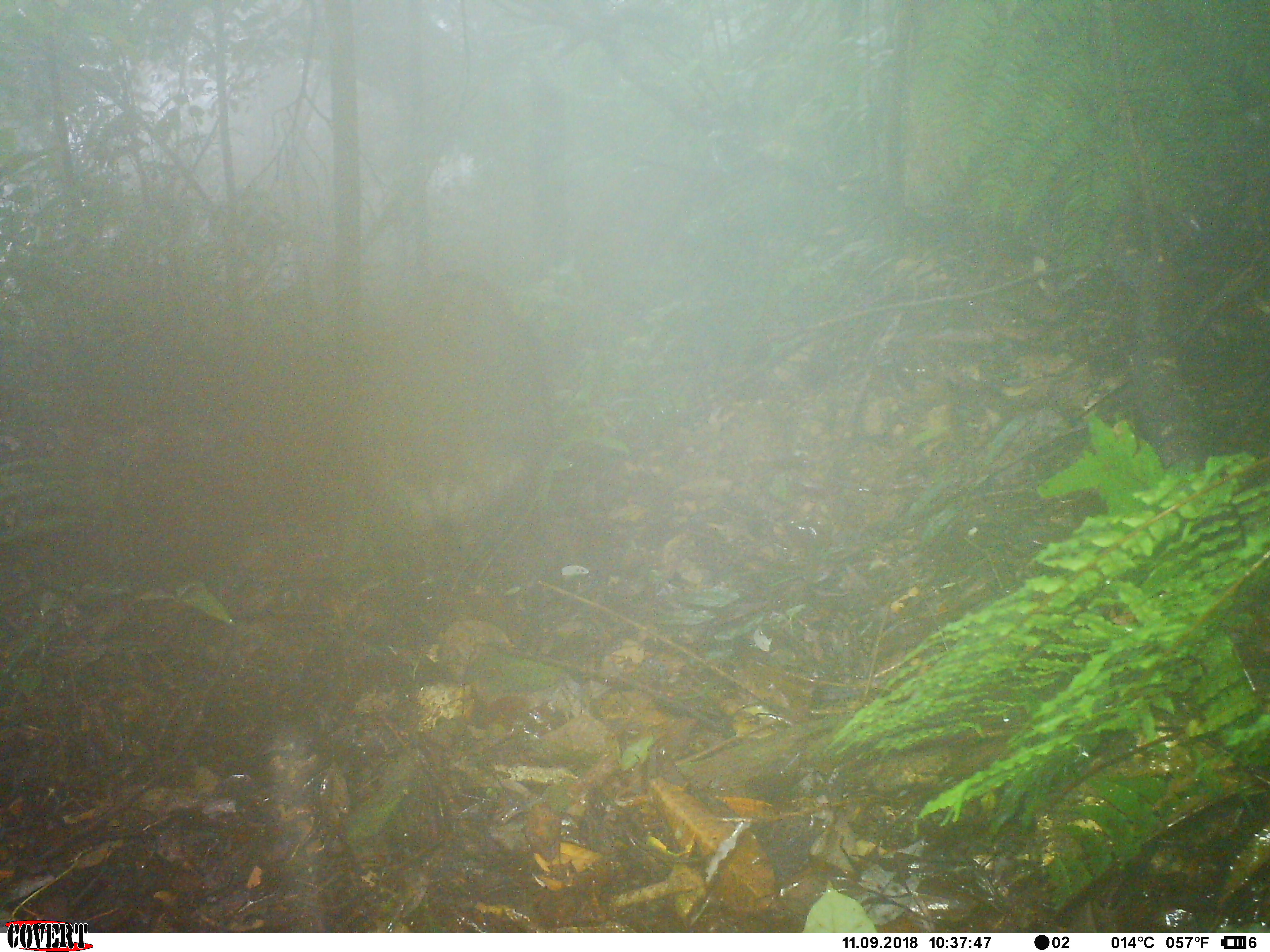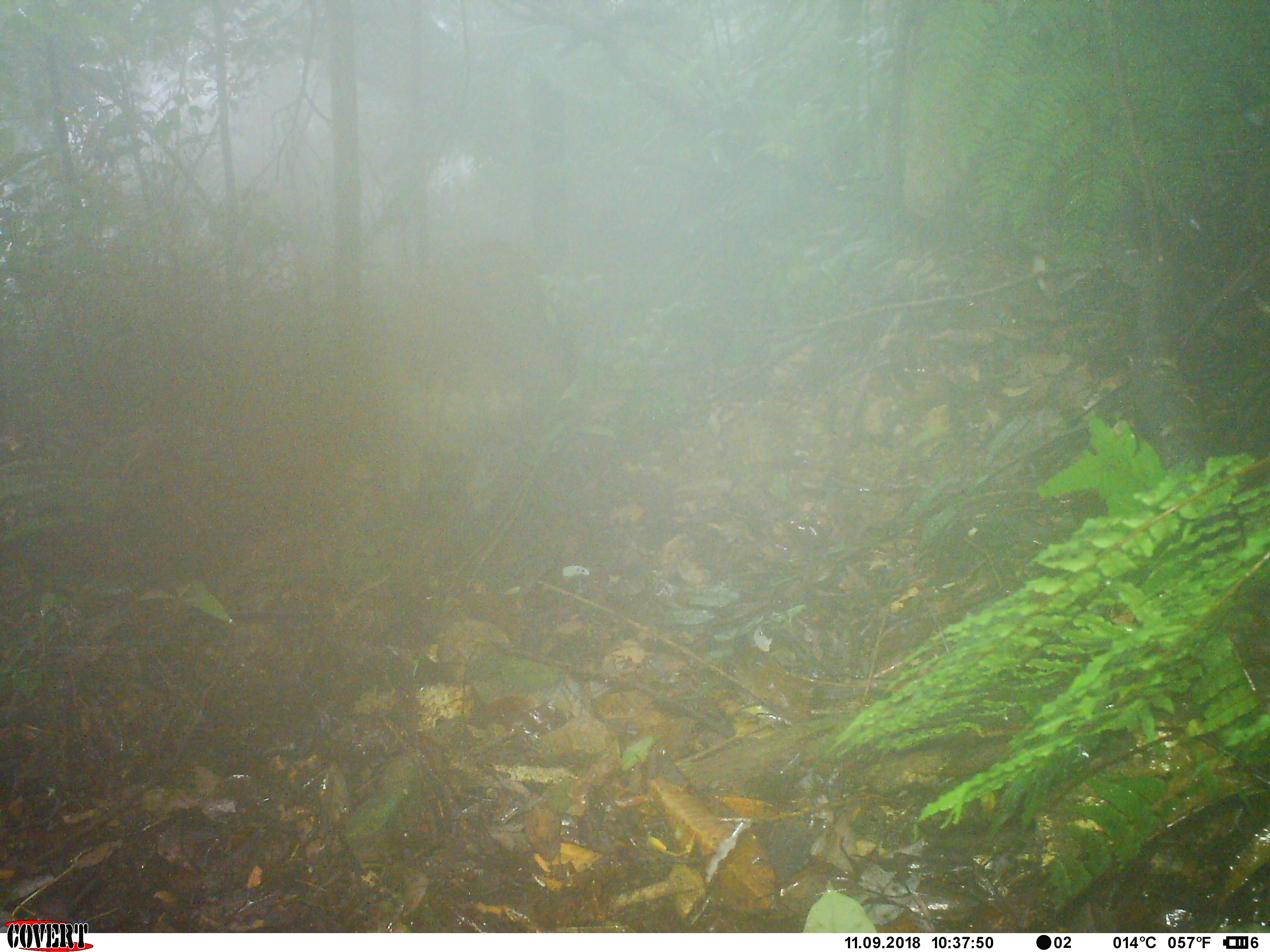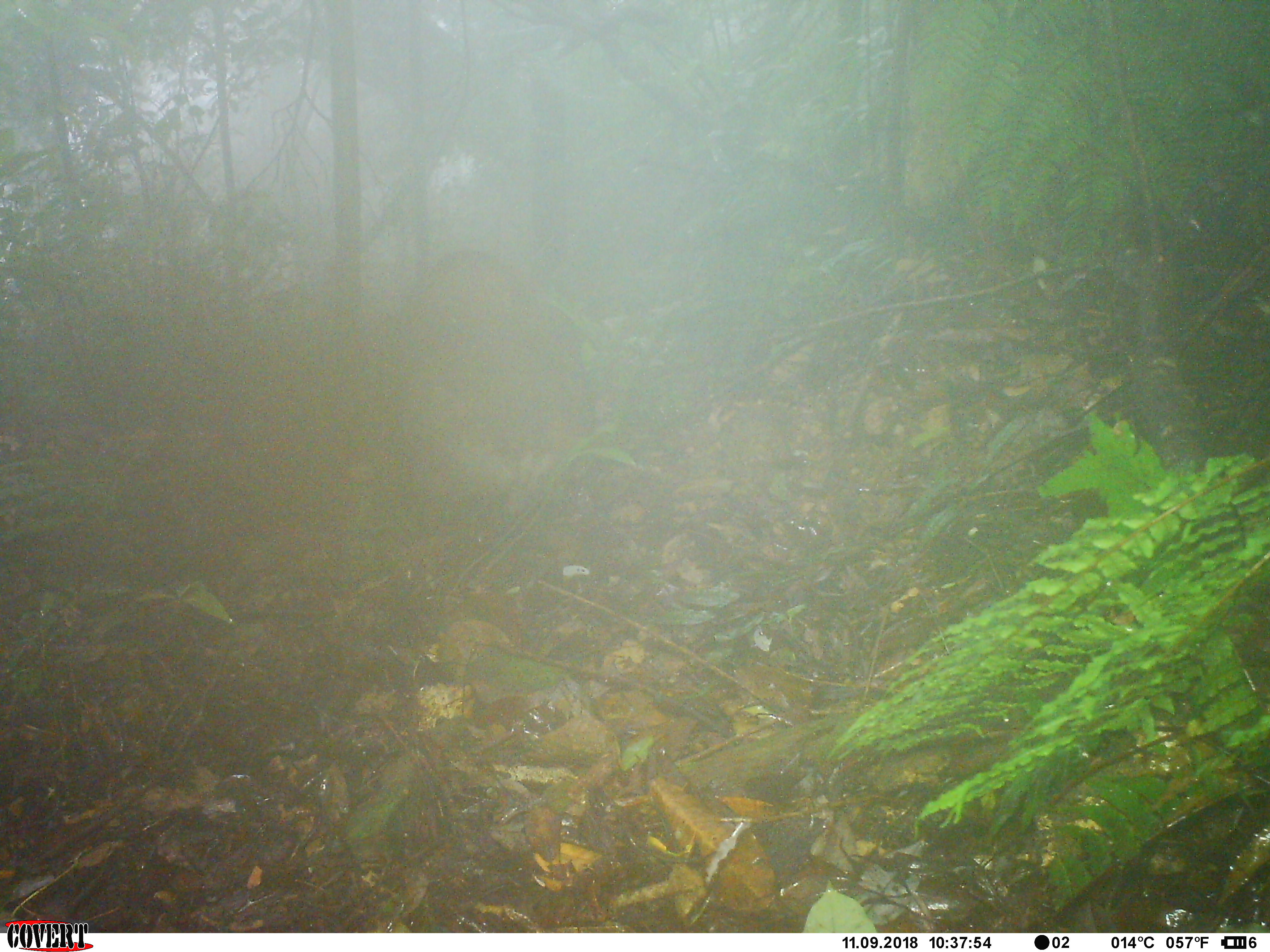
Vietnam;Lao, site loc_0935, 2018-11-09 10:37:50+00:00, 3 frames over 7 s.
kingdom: Animalia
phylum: Chordata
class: Mammalia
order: Artiodactyla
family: Suidae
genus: Sus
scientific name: Sus scrofa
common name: eurasian wild pig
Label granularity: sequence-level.